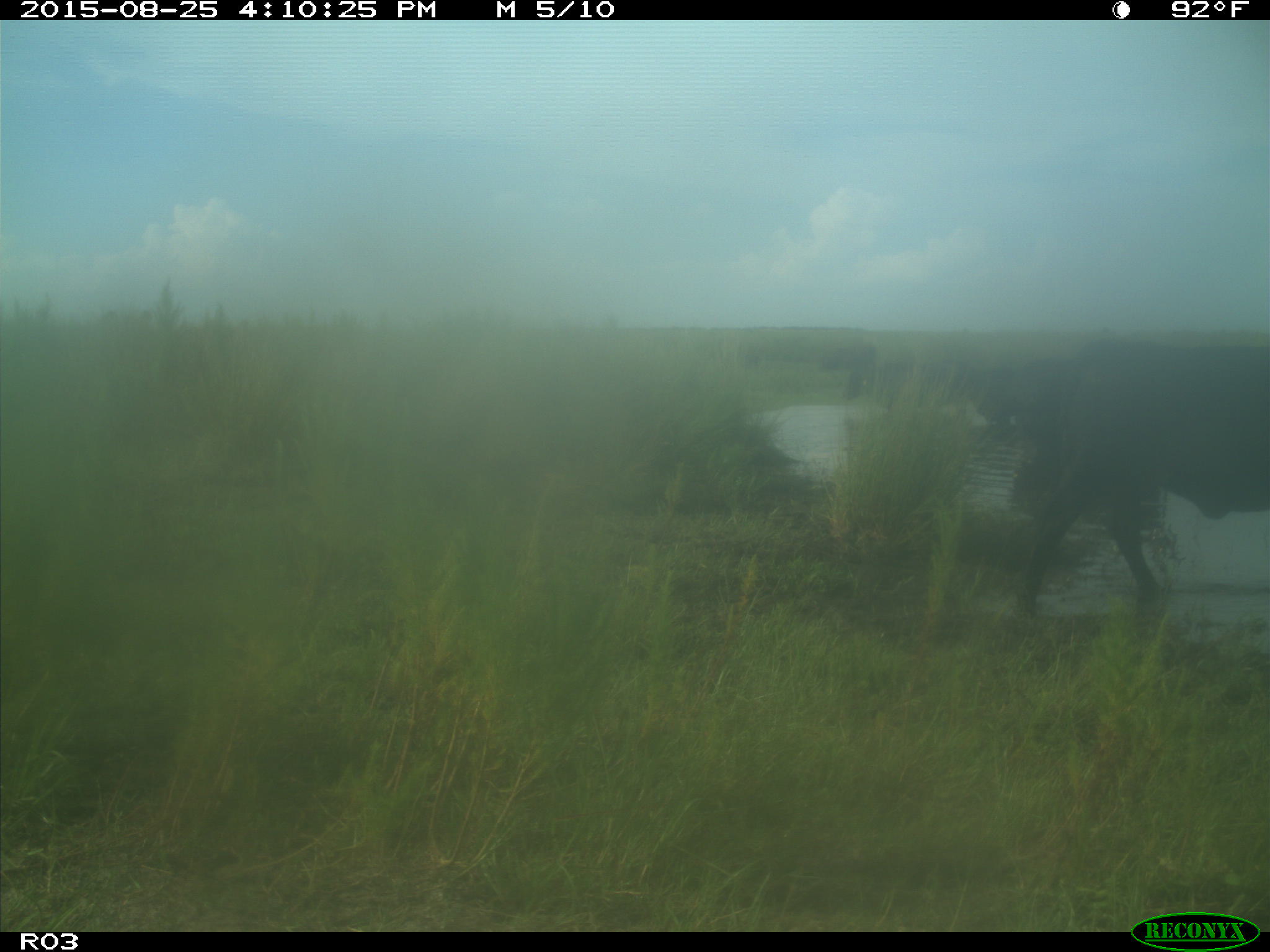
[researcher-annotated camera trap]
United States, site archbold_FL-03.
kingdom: Animalia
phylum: Chordata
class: Mammalia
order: Artiodactyla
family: Bovidae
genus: Bos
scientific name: Bos taurus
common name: domestic cow